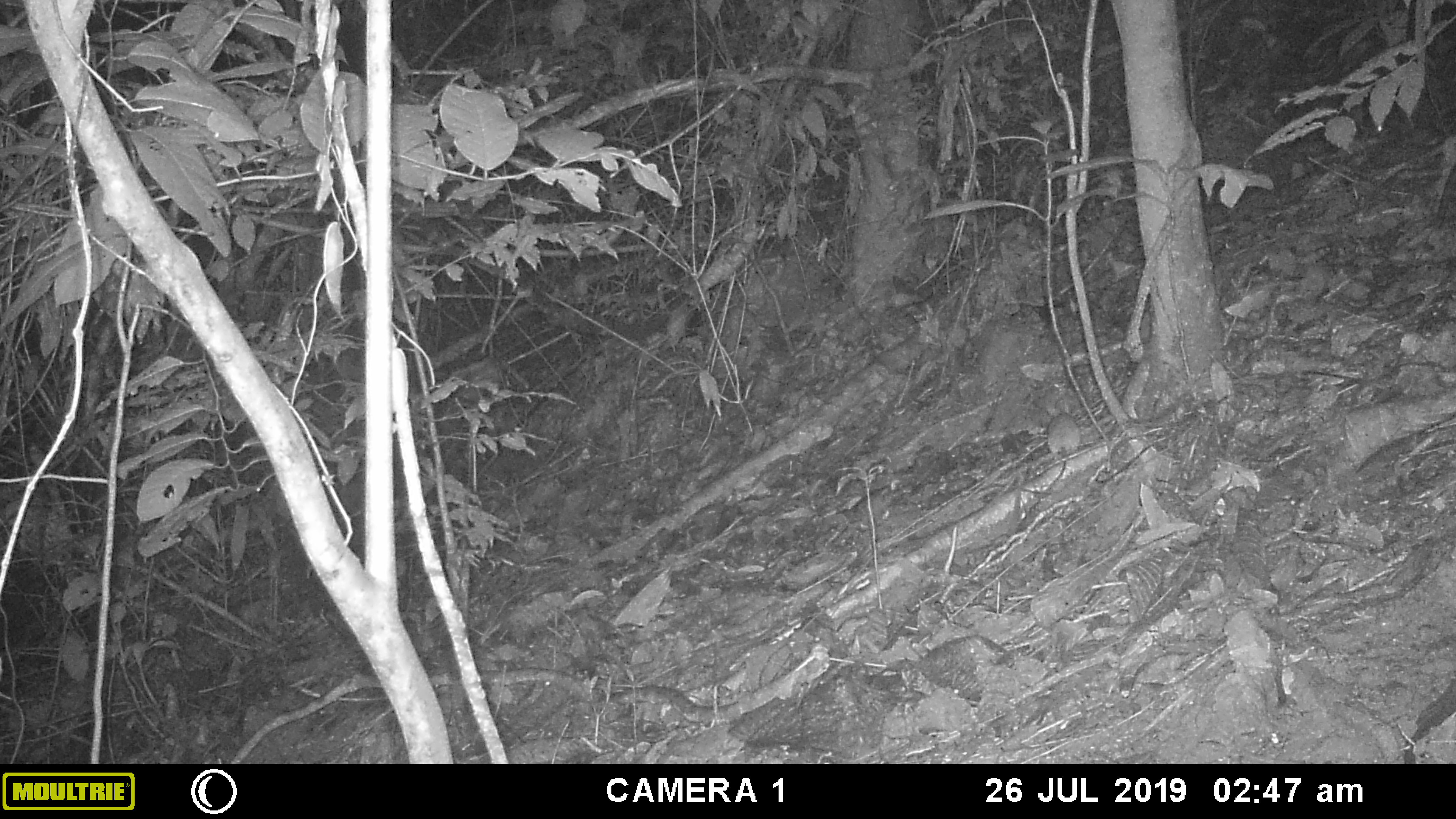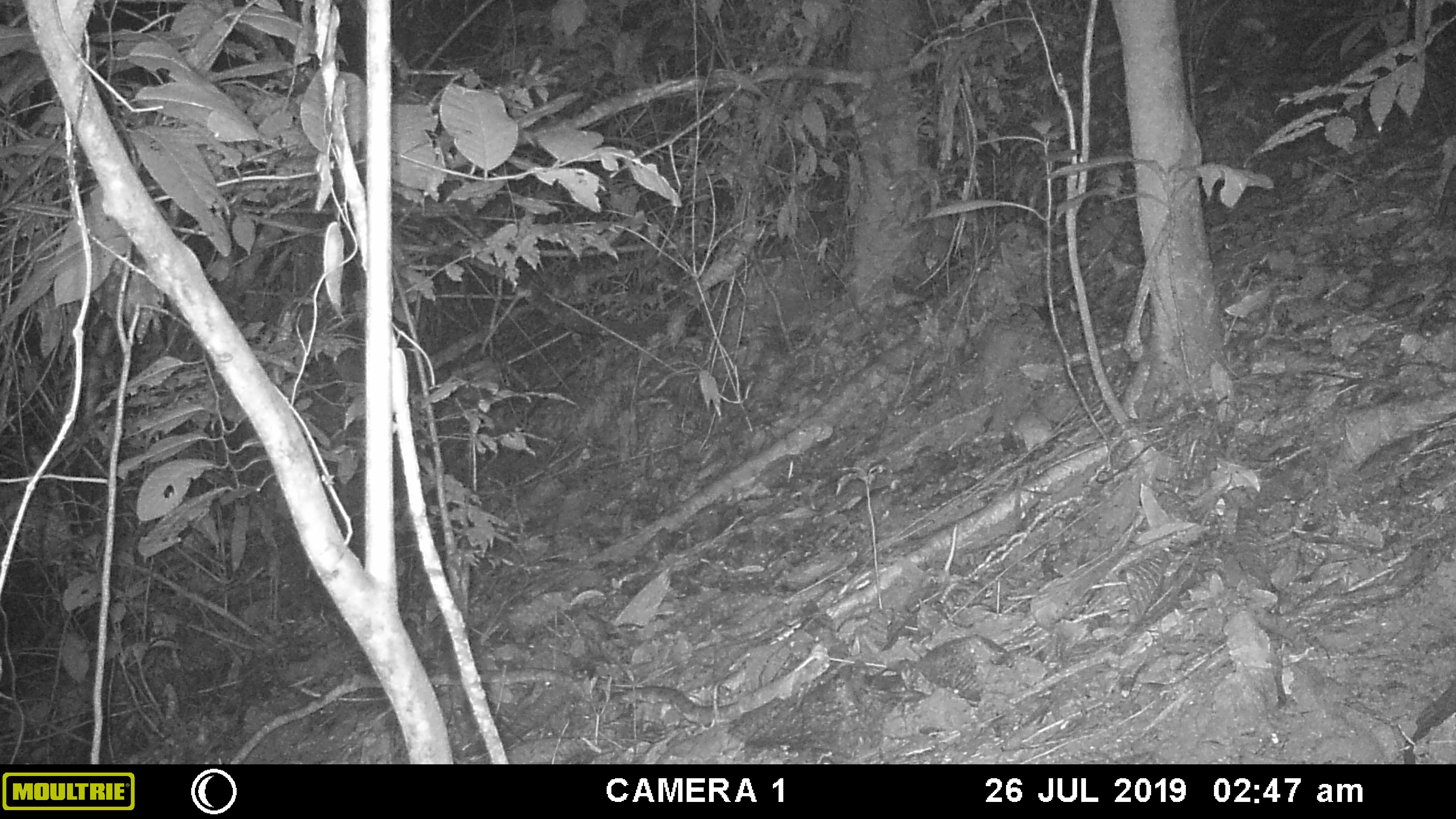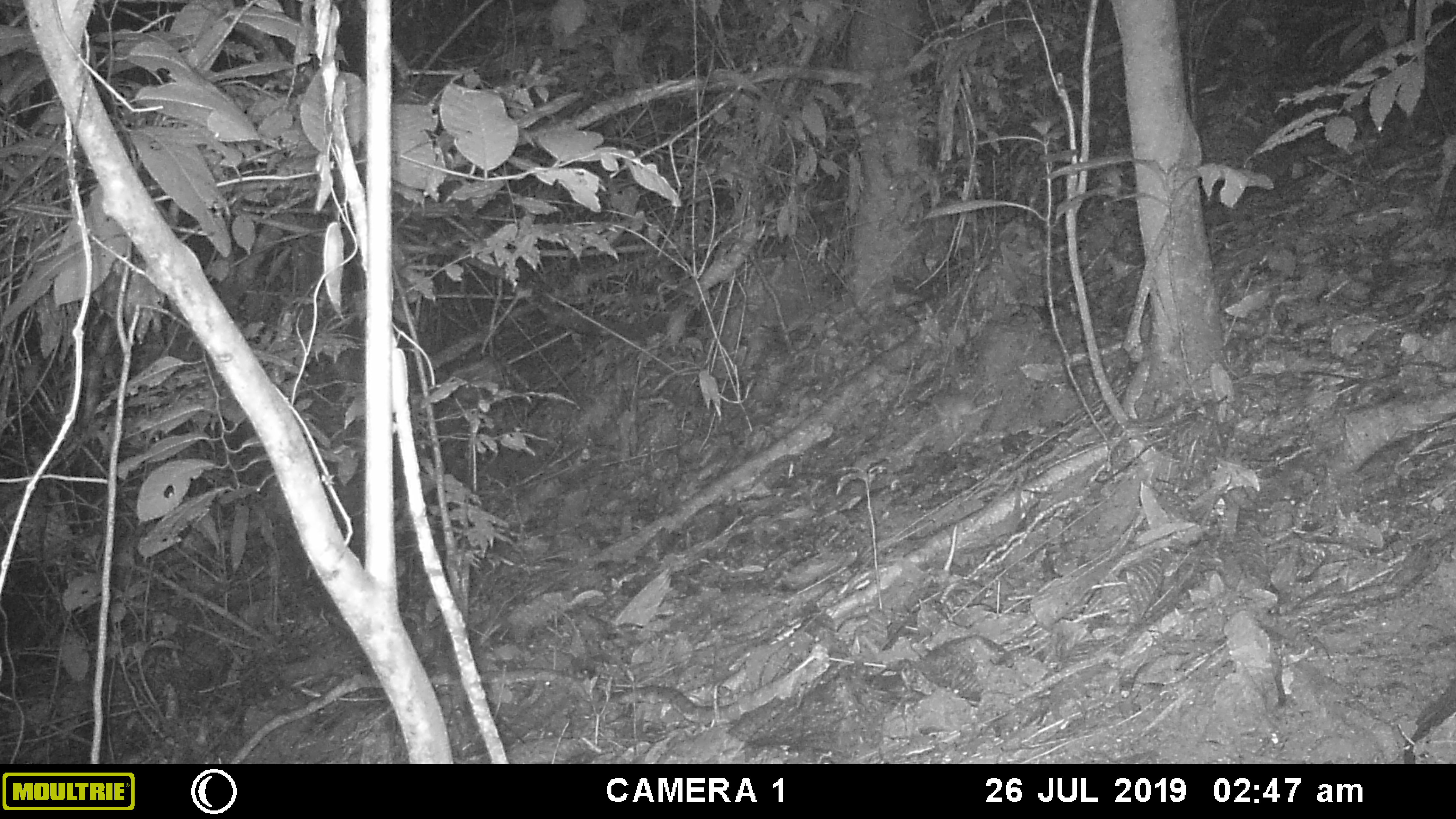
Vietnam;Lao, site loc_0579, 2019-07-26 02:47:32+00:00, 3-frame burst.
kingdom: Animalia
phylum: Chordata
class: Mammalia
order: Rodentia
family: Muridae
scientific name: Muridae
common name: old-world mice and rats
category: unidentified murid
Unidentified murid (old-world mice and rats) (Muridae). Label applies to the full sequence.